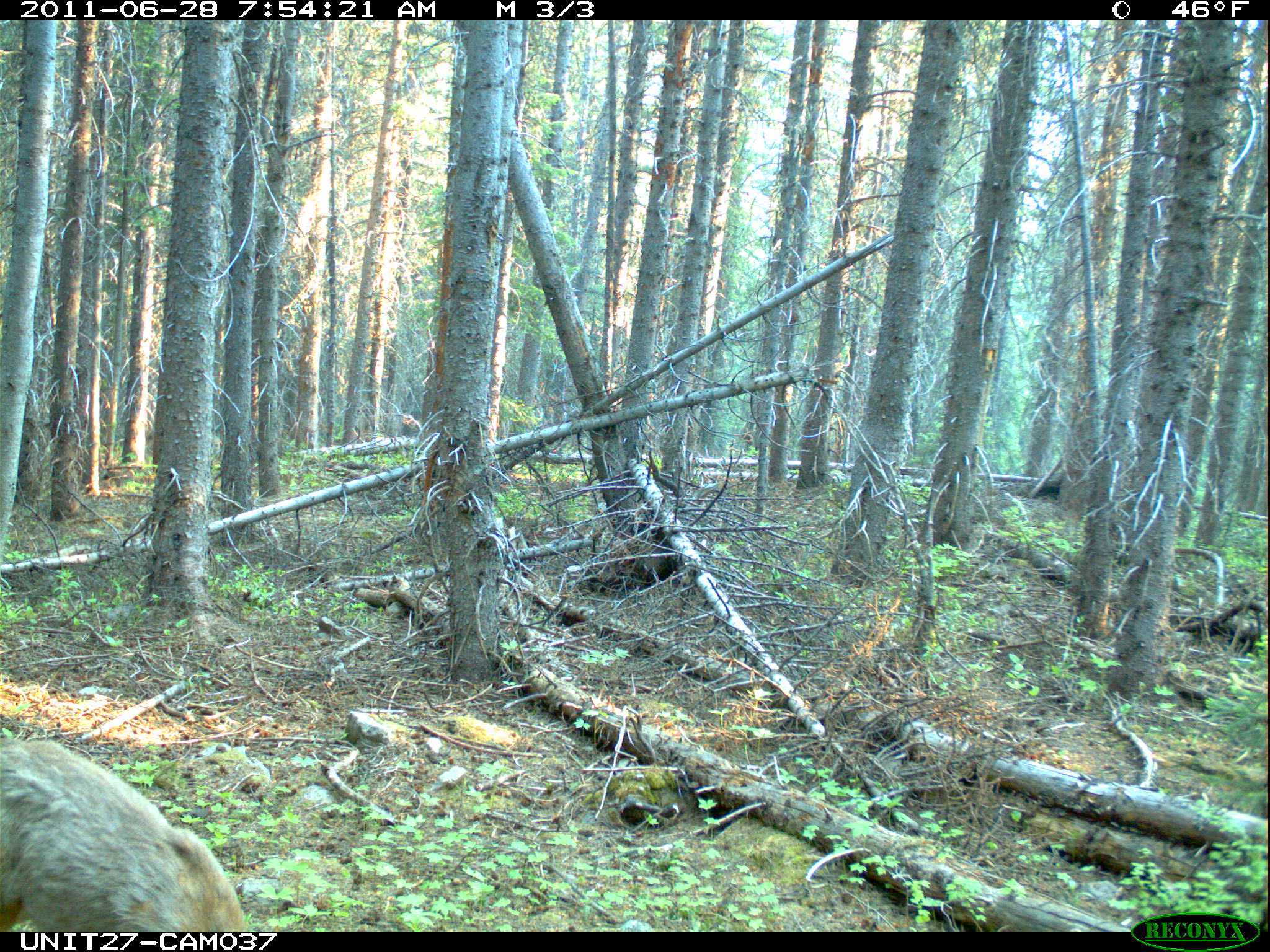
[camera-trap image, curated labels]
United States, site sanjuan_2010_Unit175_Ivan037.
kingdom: Animalia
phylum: Chordata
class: Mammalia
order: Artiodactyla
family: Cervidae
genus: Odocoileus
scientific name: Odocoileus hemionus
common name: mule deer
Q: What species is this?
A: Odocoileus hemionus (mule deer).